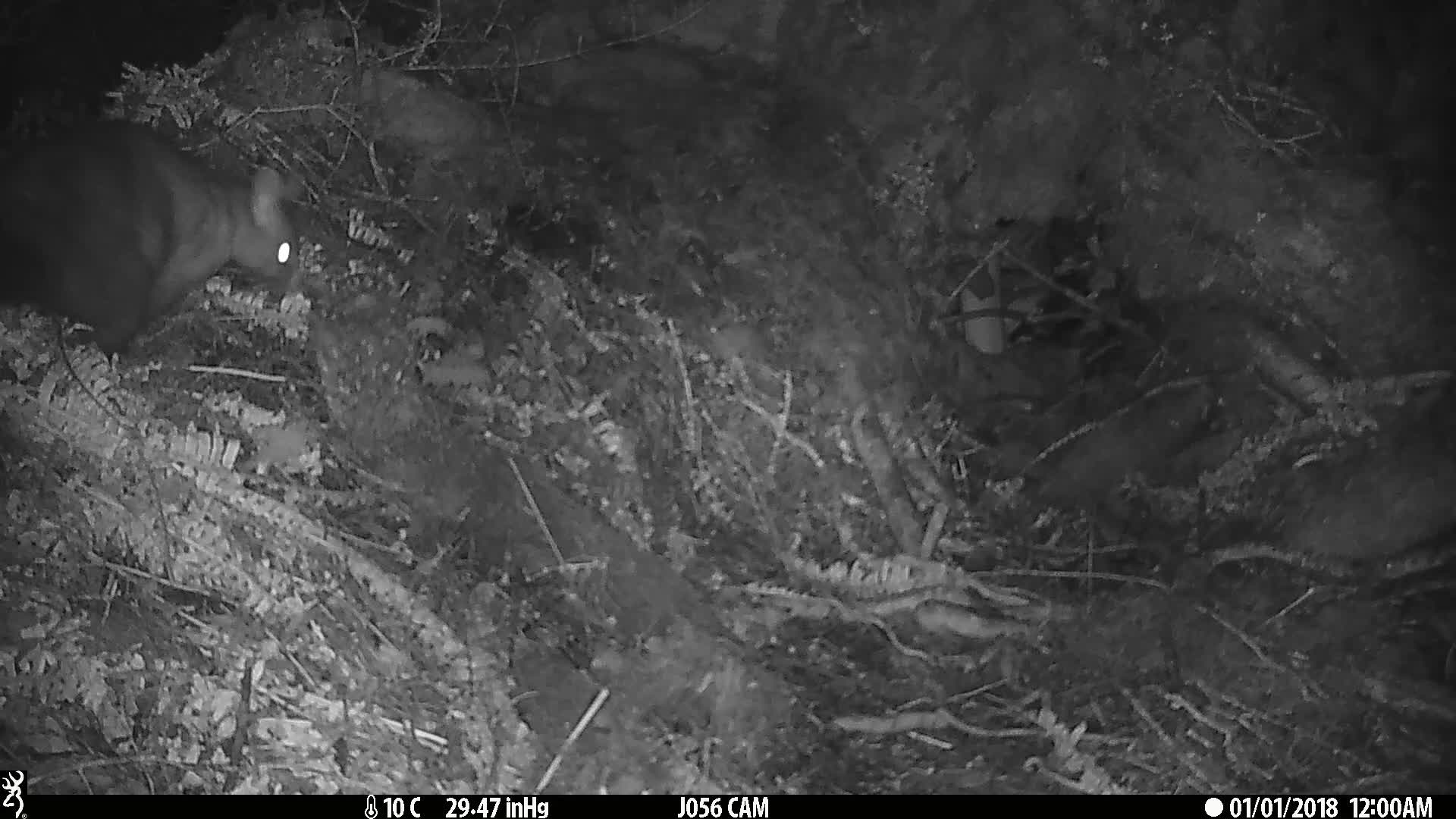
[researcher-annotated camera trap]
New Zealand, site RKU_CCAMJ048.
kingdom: Animalia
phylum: Chordata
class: Mammalia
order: Diprotodontia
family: Phalangeridae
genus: Trichosurus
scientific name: Trichosurus vulpecula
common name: common brushtail possum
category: possum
Possum (common brushtail possum) (Trichosurus vulpecula).